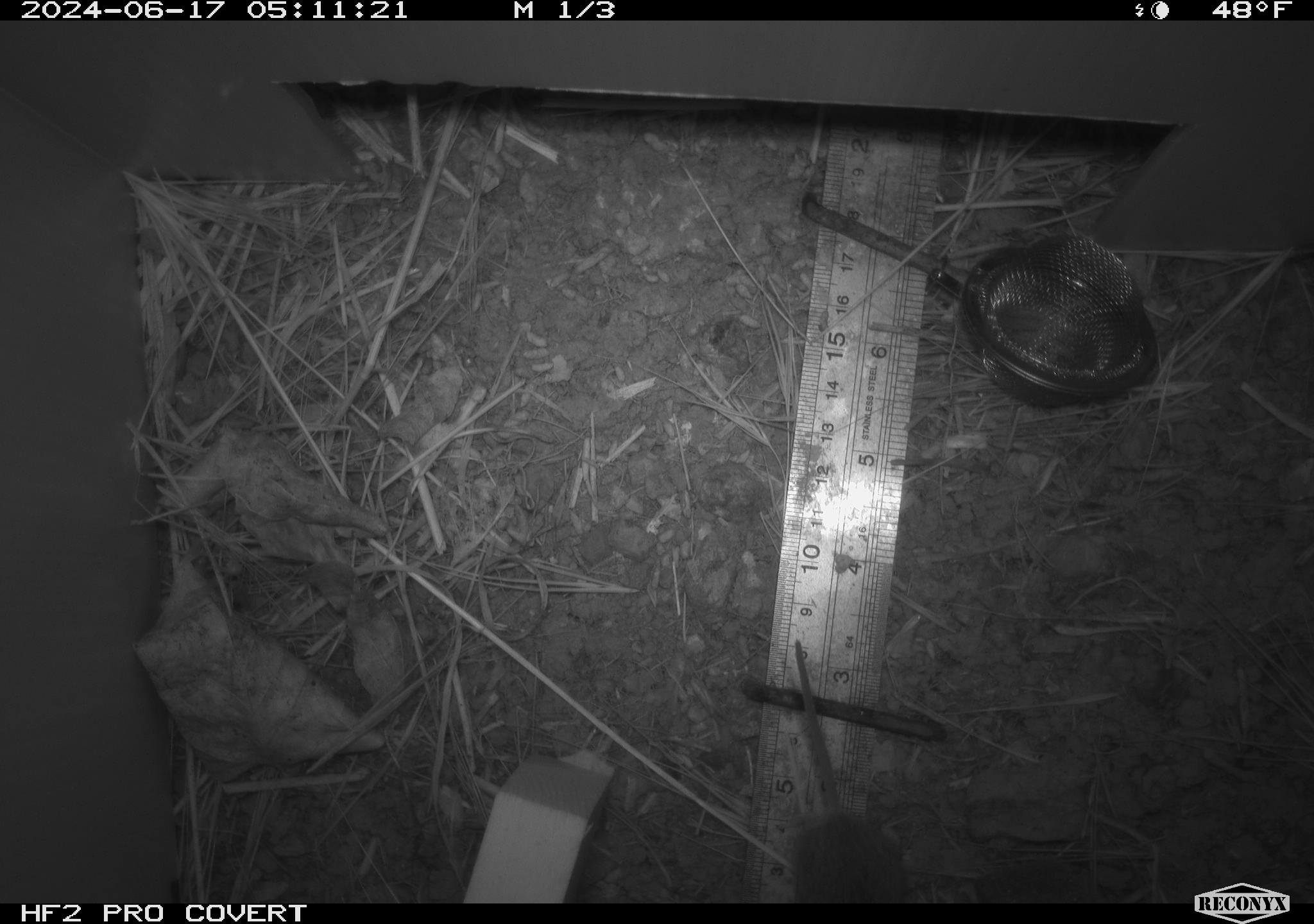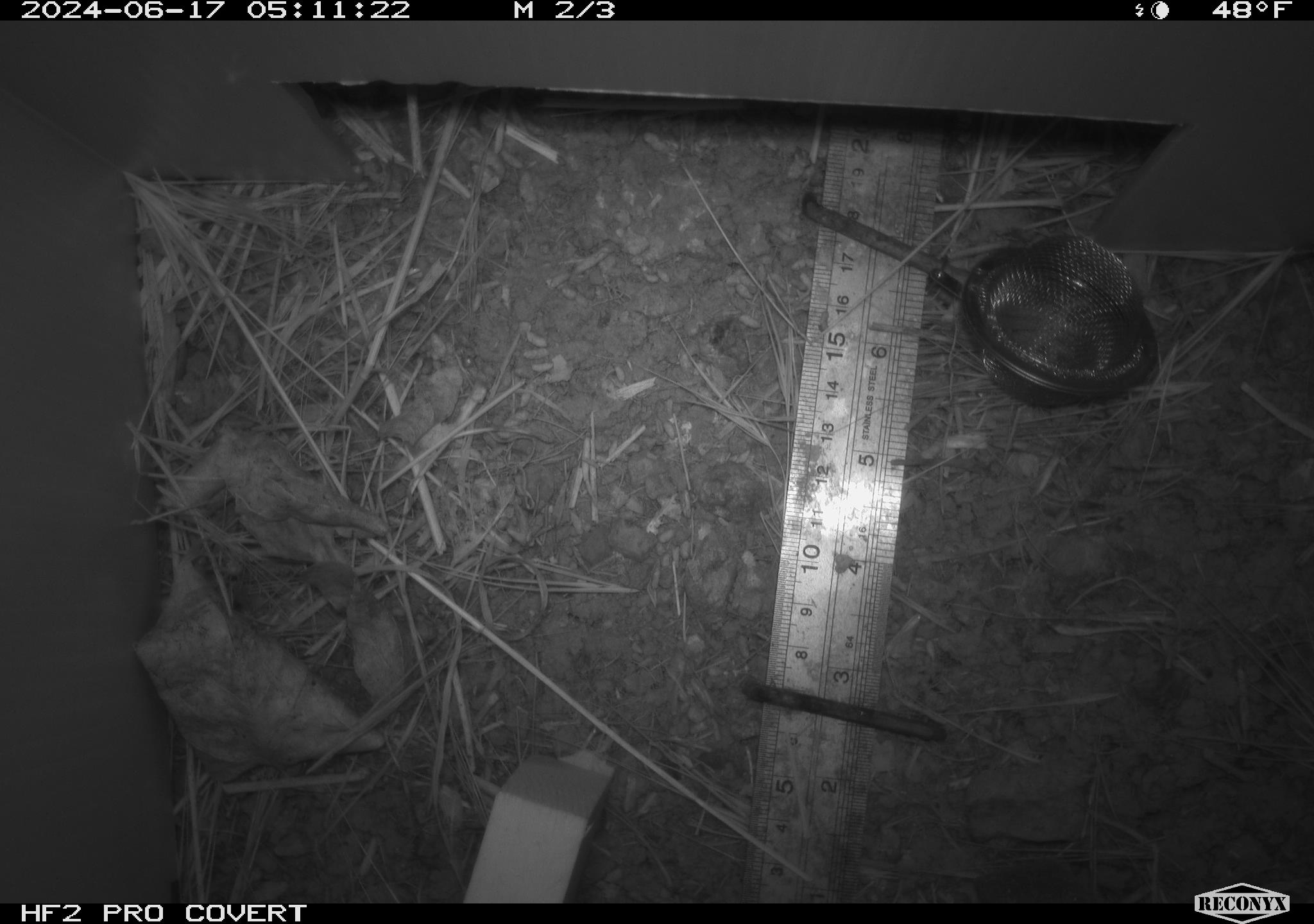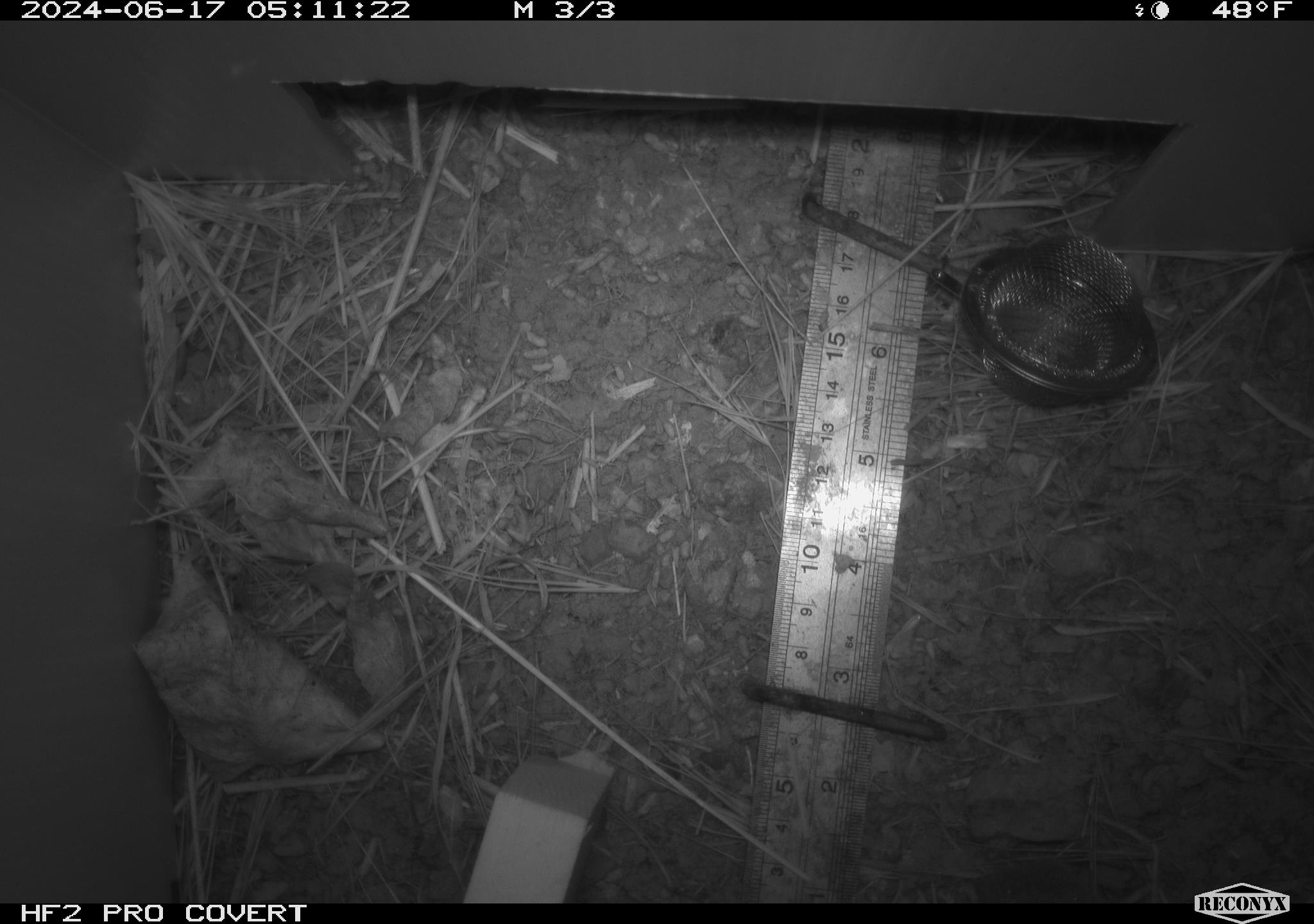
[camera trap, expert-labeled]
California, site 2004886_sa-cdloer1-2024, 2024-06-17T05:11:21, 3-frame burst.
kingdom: Animalia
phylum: Chordata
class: Mammalia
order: Rodentia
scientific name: Rodentia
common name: mouse species